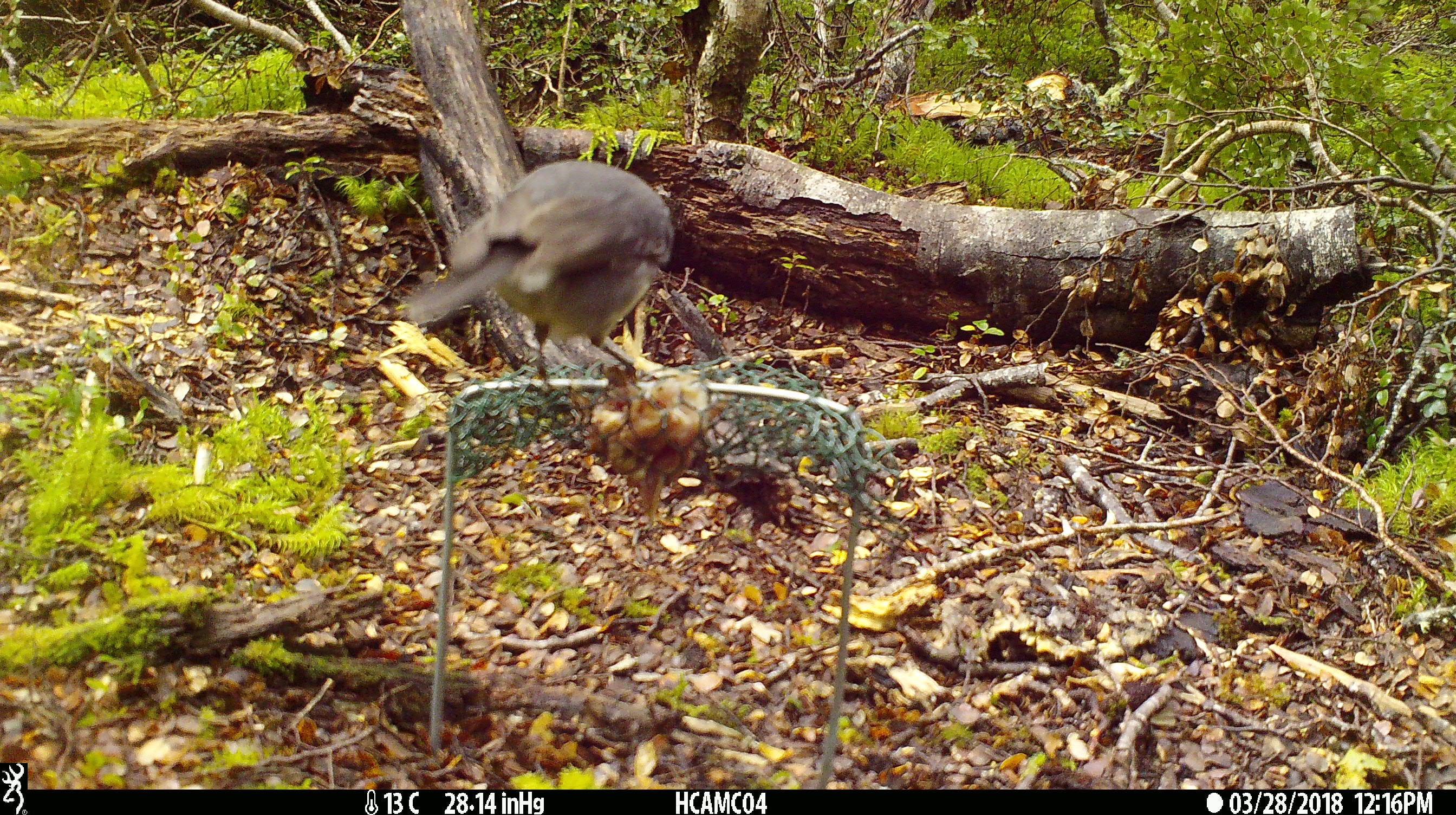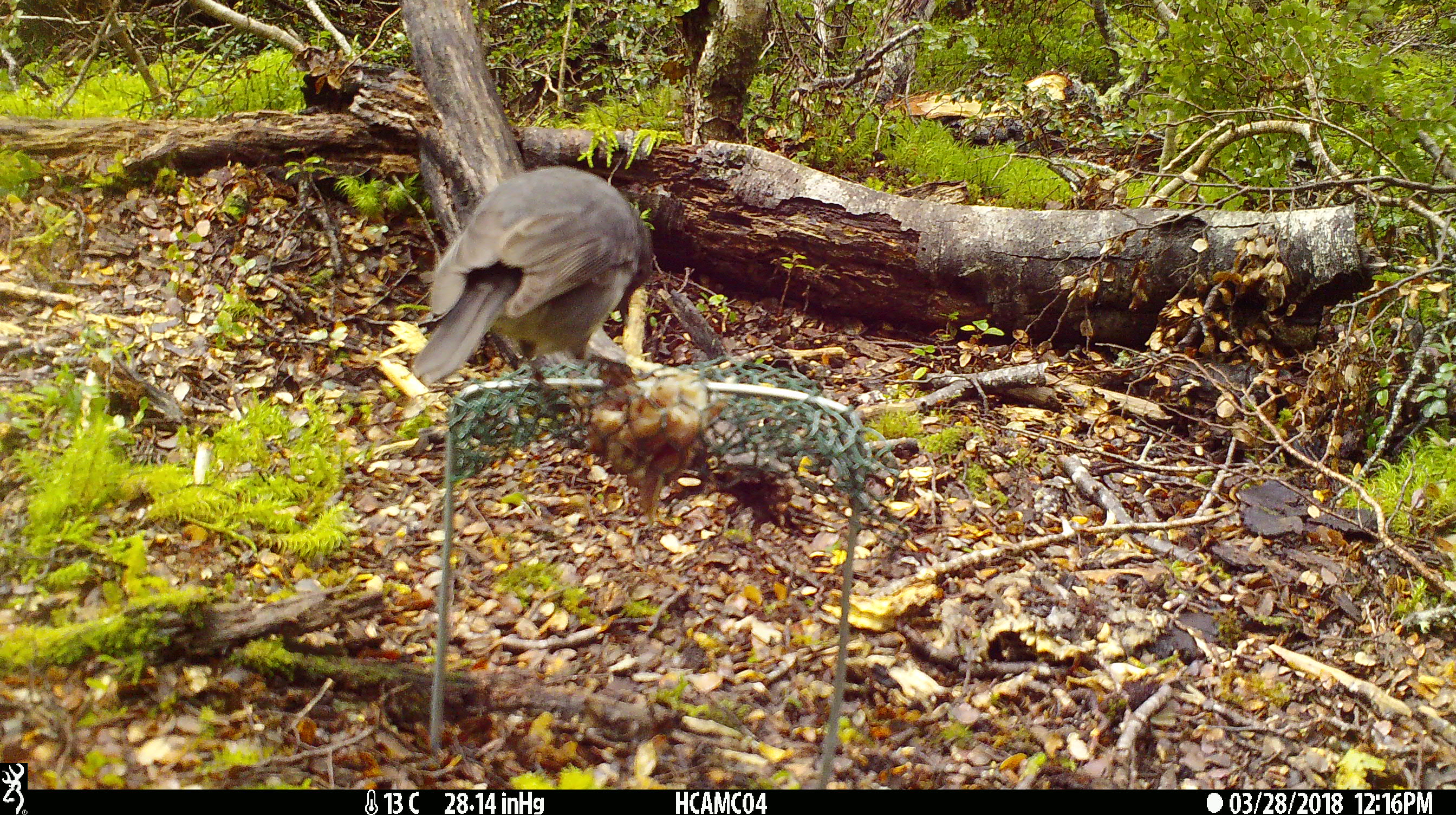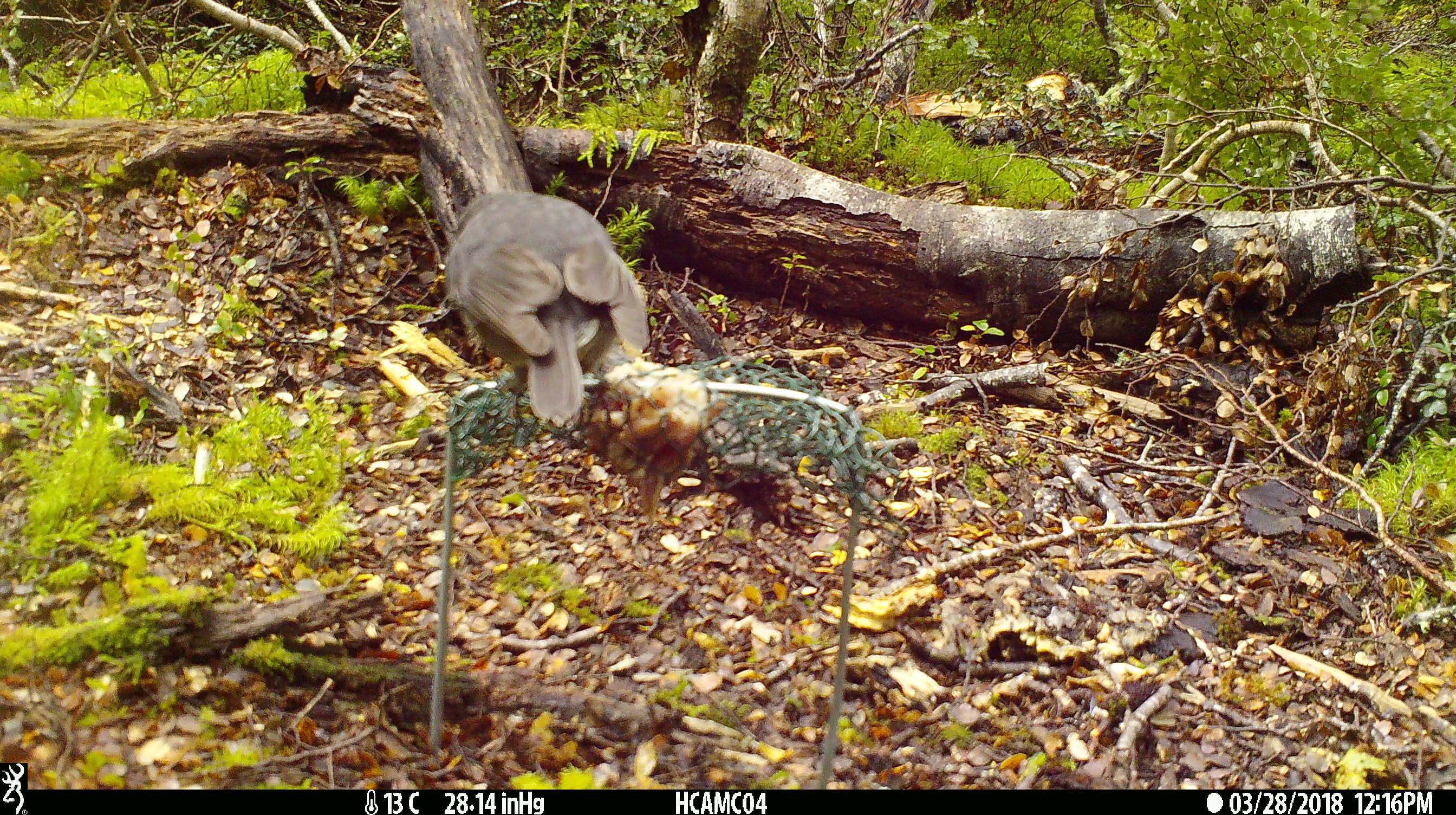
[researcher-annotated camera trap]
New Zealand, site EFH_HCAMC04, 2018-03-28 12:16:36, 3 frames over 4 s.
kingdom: Animalia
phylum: Chordata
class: Aves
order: Passeriformes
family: Petroicidae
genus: Petroica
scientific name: Petroica australis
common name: new zealand robin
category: robin